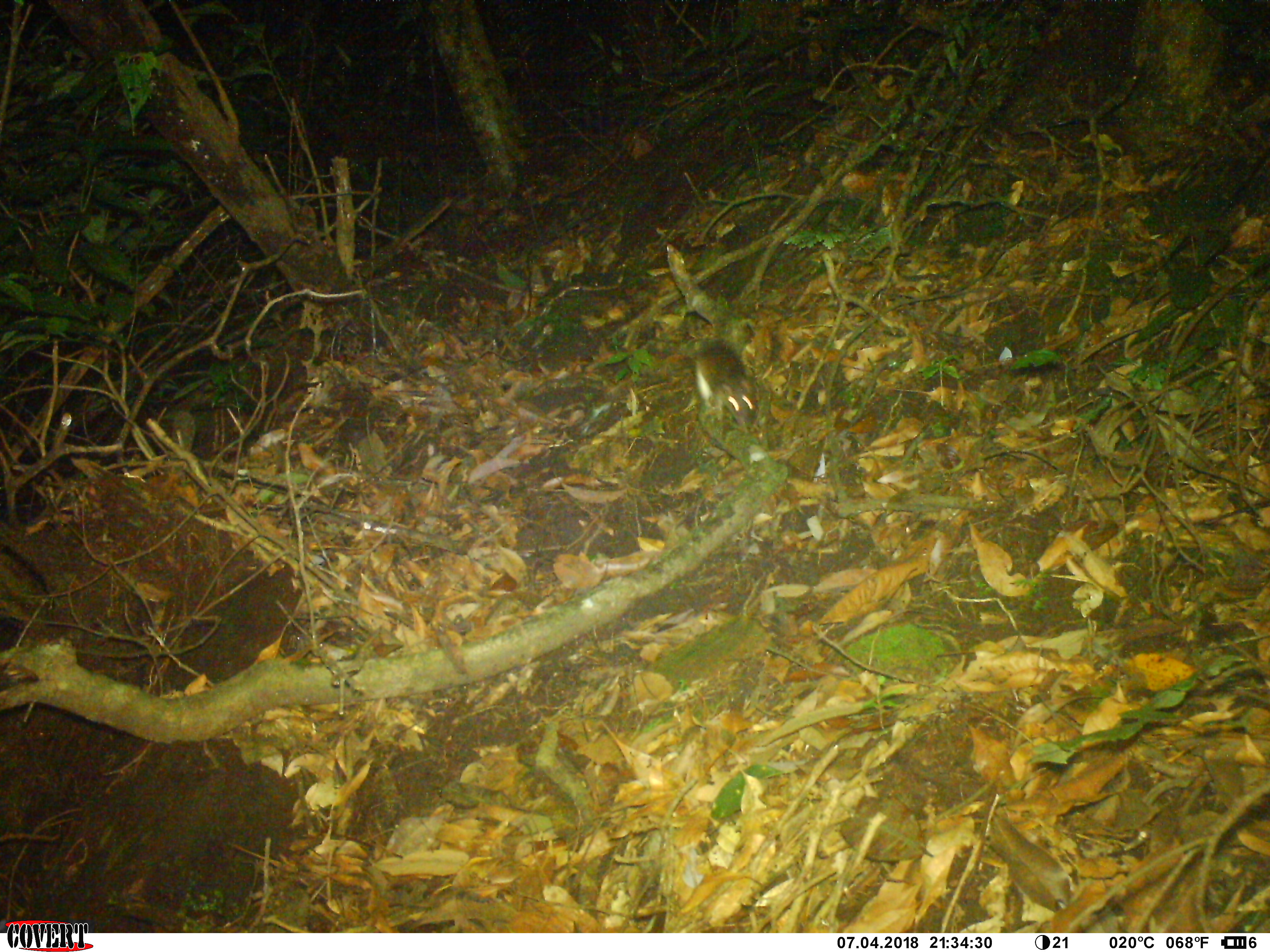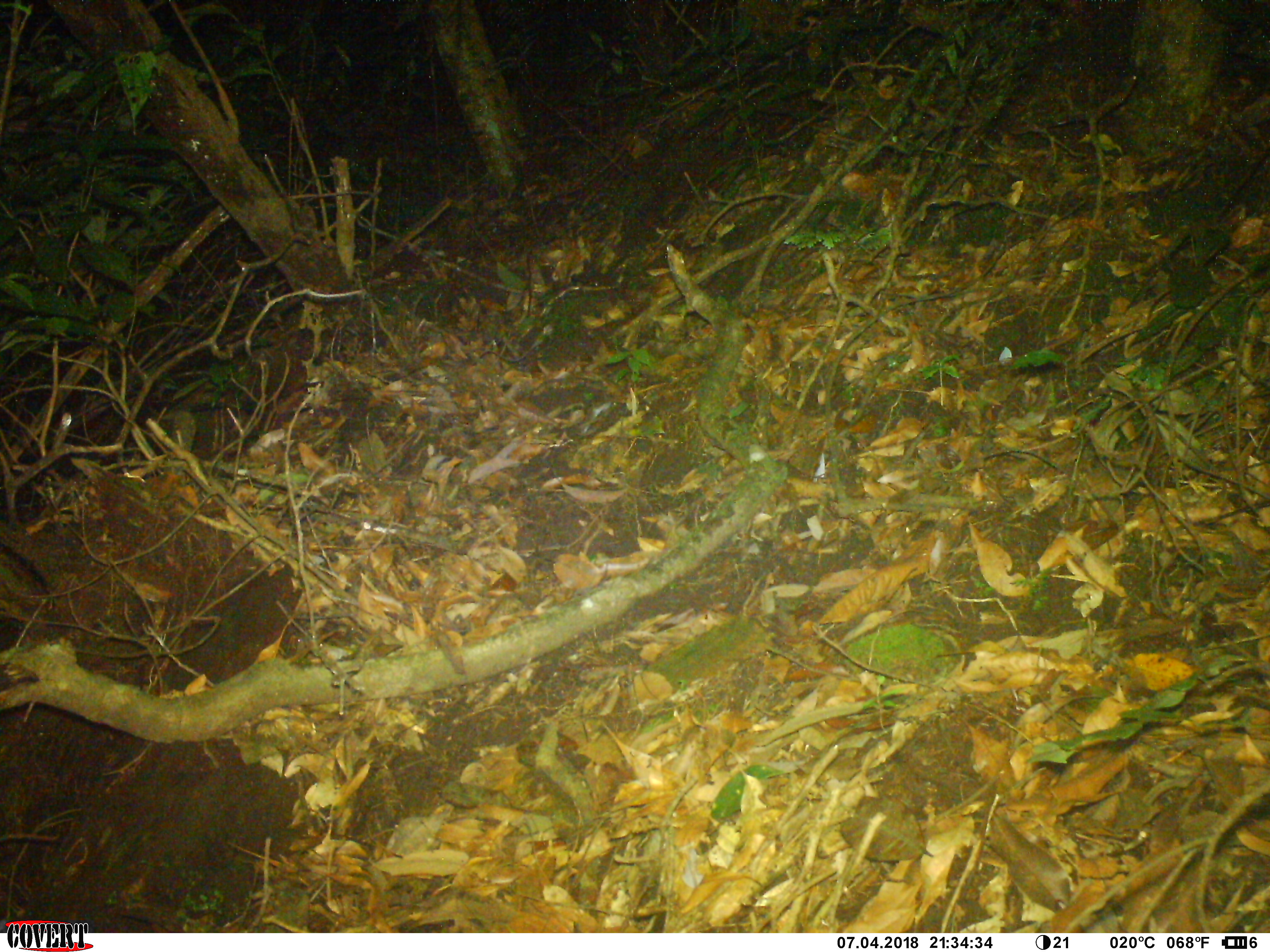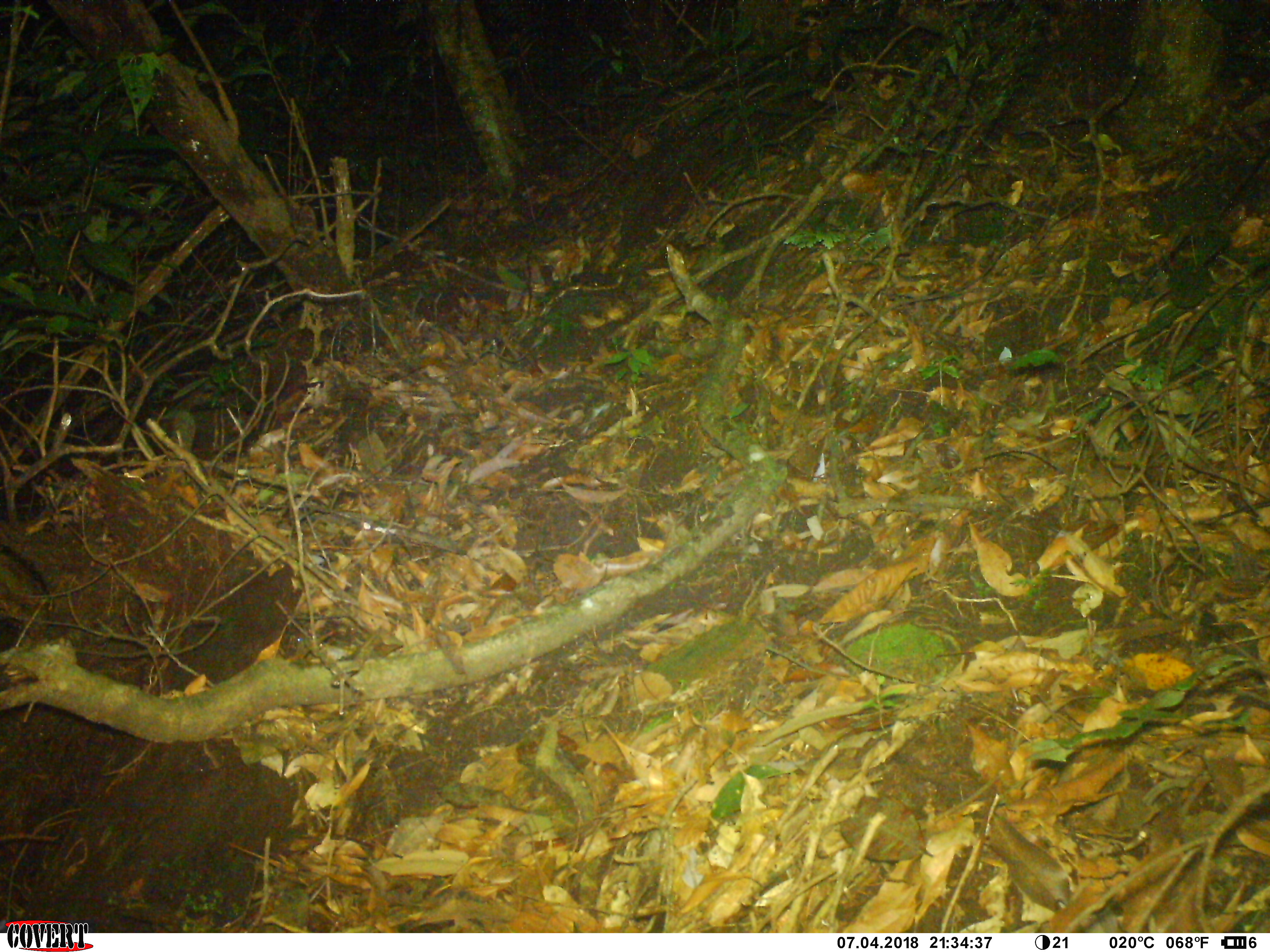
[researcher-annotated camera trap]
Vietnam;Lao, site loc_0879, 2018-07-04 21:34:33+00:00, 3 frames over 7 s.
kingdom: Animalia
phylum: Chordata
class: Mammalia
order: Rodentia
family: Muridae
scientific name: Muridae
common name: old-world mice and rats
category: unidentified murid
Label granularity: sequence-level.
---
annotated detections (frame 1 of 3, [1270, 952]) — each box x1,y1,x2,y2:
unidentified murid: 694,337,763,434